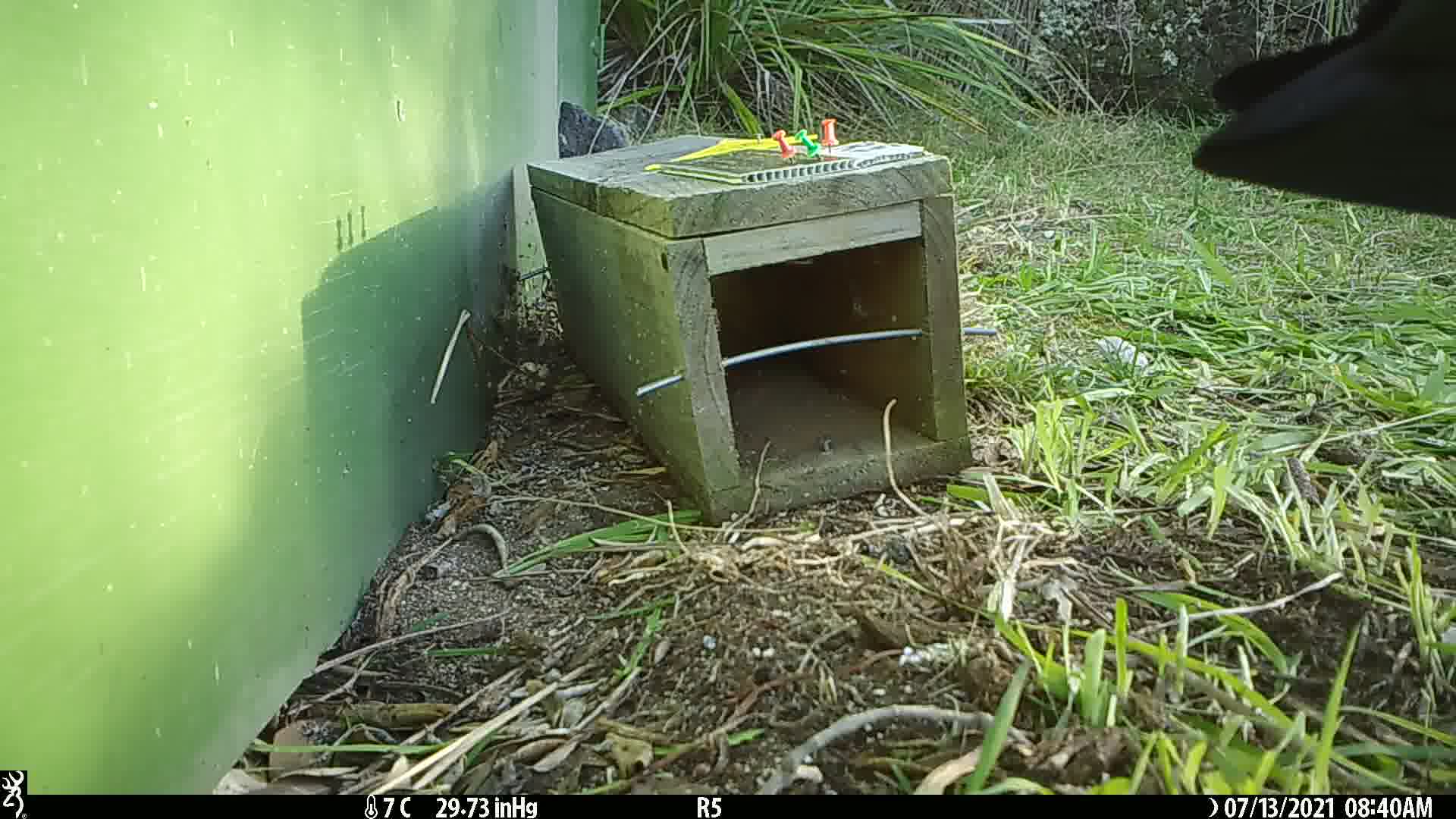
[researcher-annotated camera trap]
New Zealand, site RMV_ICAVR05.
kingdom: Animalia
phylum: Chordata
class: Aves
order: Gruiformes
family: Rallidae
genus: Porphyrio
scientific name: Porphyrio melanotus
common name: australasian swamphen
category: pukeko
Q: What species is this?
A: Pukeko (australasian swamphen) (Porphyrio melanotus).